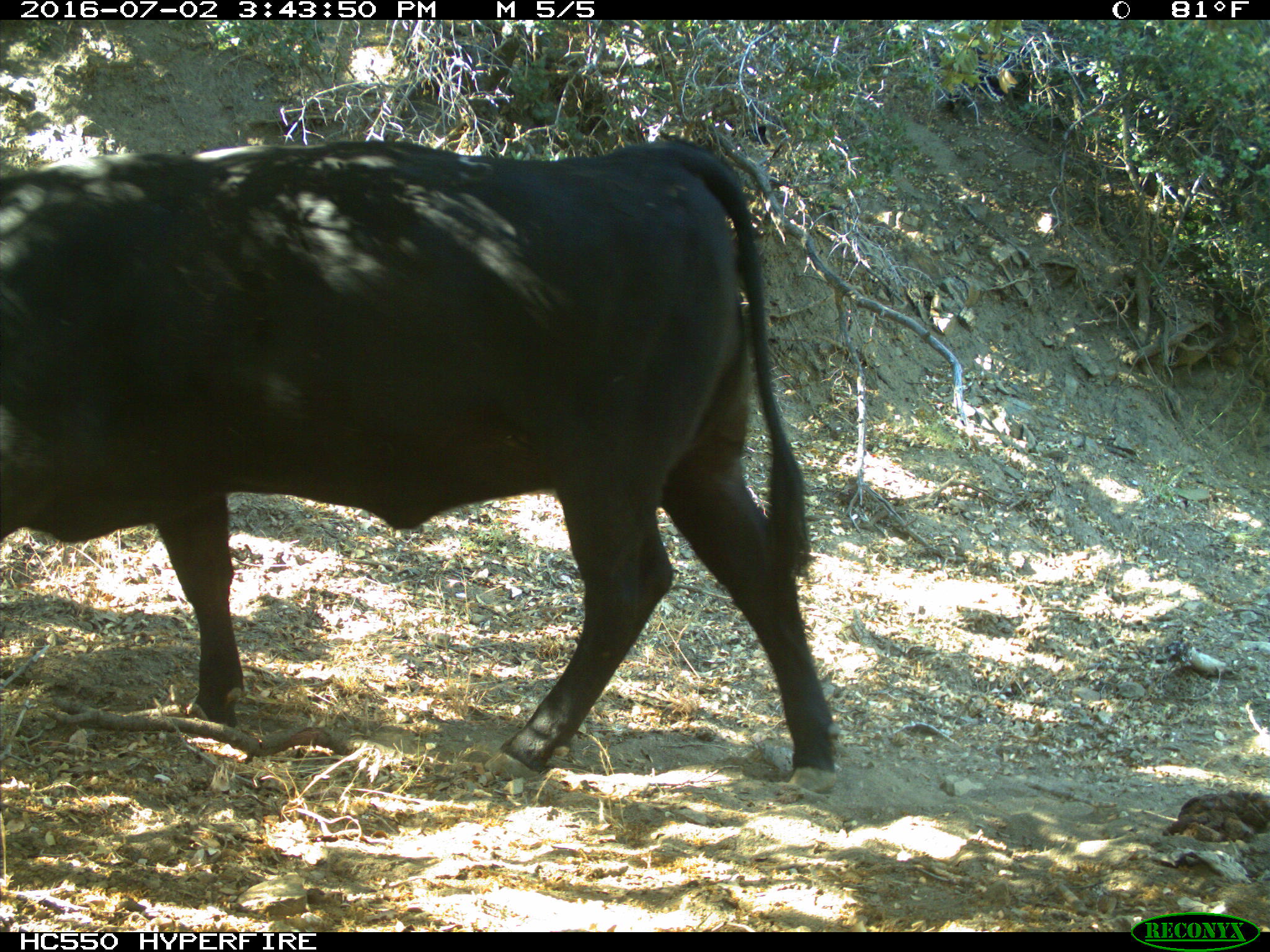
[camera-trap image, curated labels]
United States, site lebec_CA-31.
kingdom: Animalia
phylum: Chordata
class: Mammalia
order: Artiodactyla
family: Bovidae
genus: Bos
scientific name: Bos taurus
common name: domestic cow